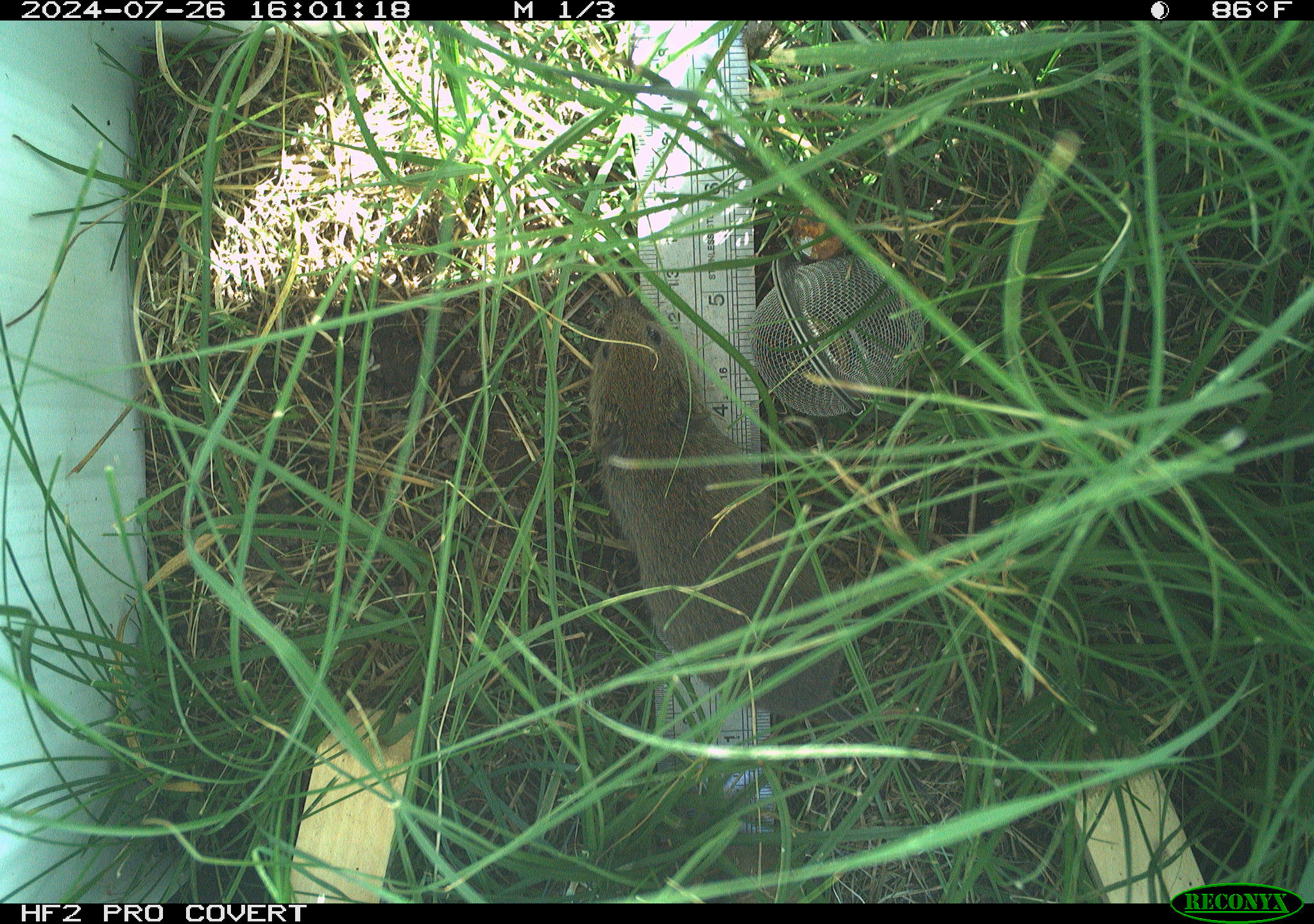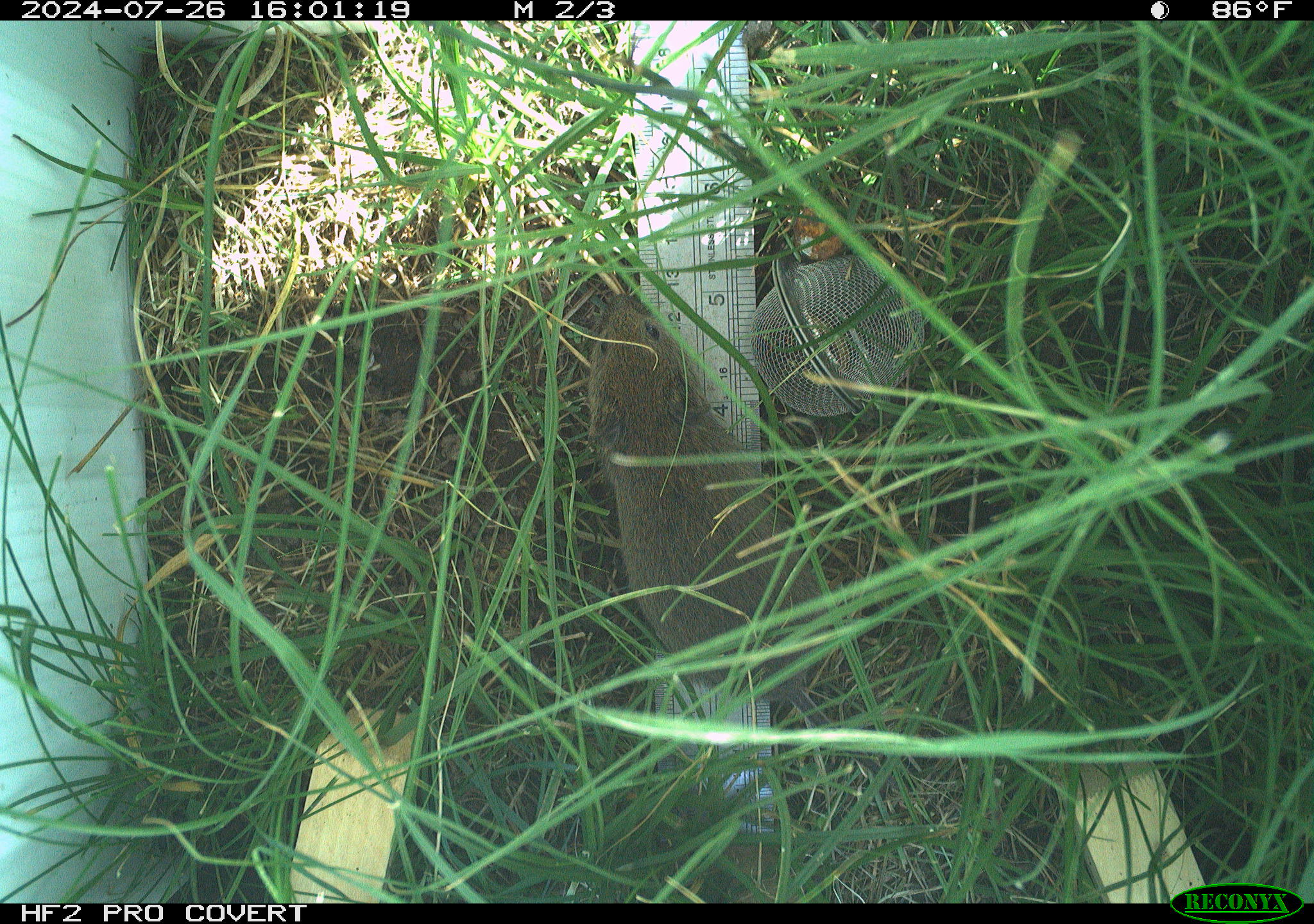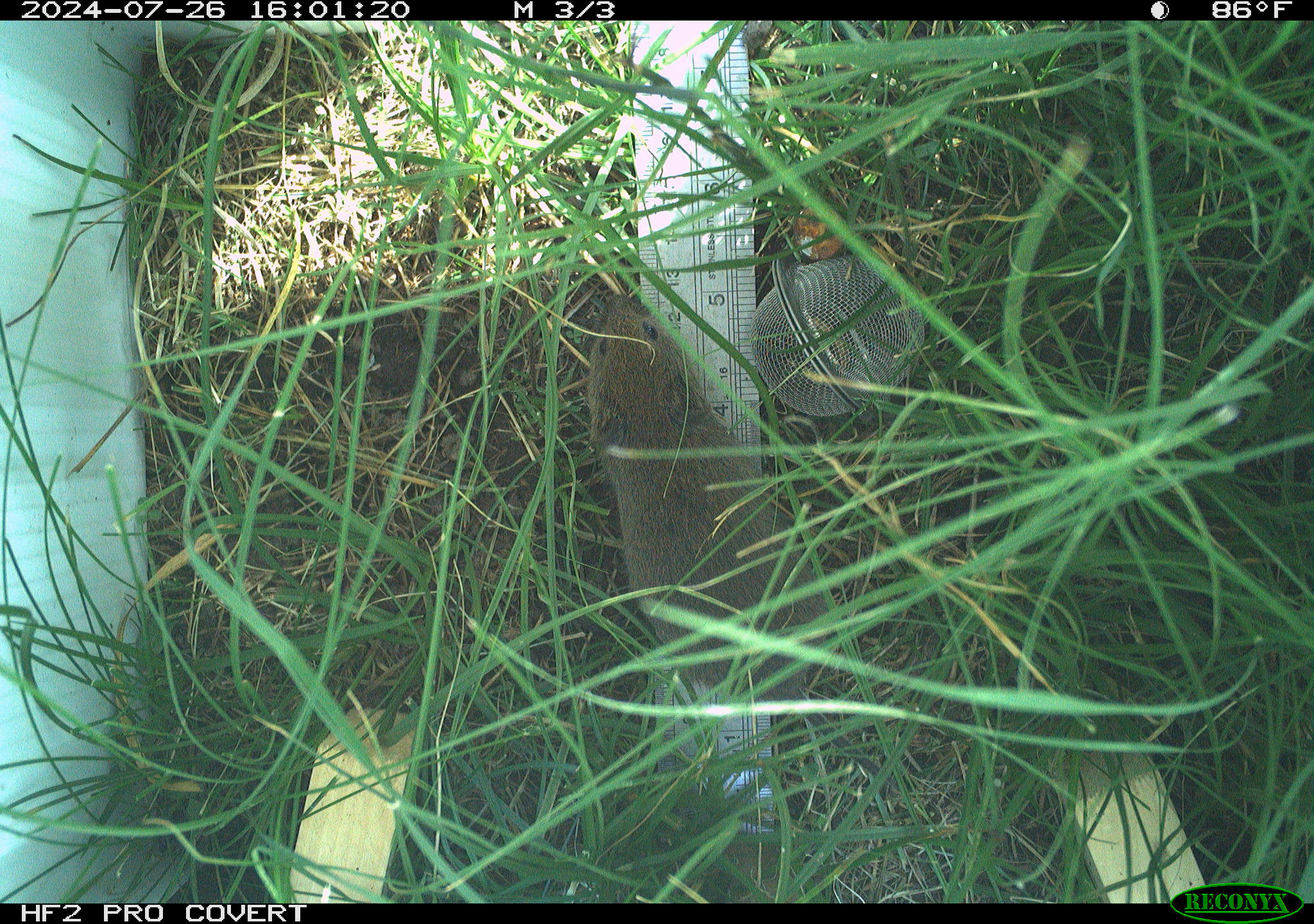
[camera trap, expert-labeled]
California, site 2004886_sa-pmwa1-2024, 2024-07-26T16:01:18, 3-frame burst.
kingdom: Animalia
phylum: Chordata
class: Mammalia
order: Rodentia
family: Cricetidae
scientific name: Arvicolinae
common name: voles, lemmings, and muskrats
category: arvicolinae subfamily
Arvicolinae subfamily (voles, lemmings, and muskrats) (Arvicolinae).